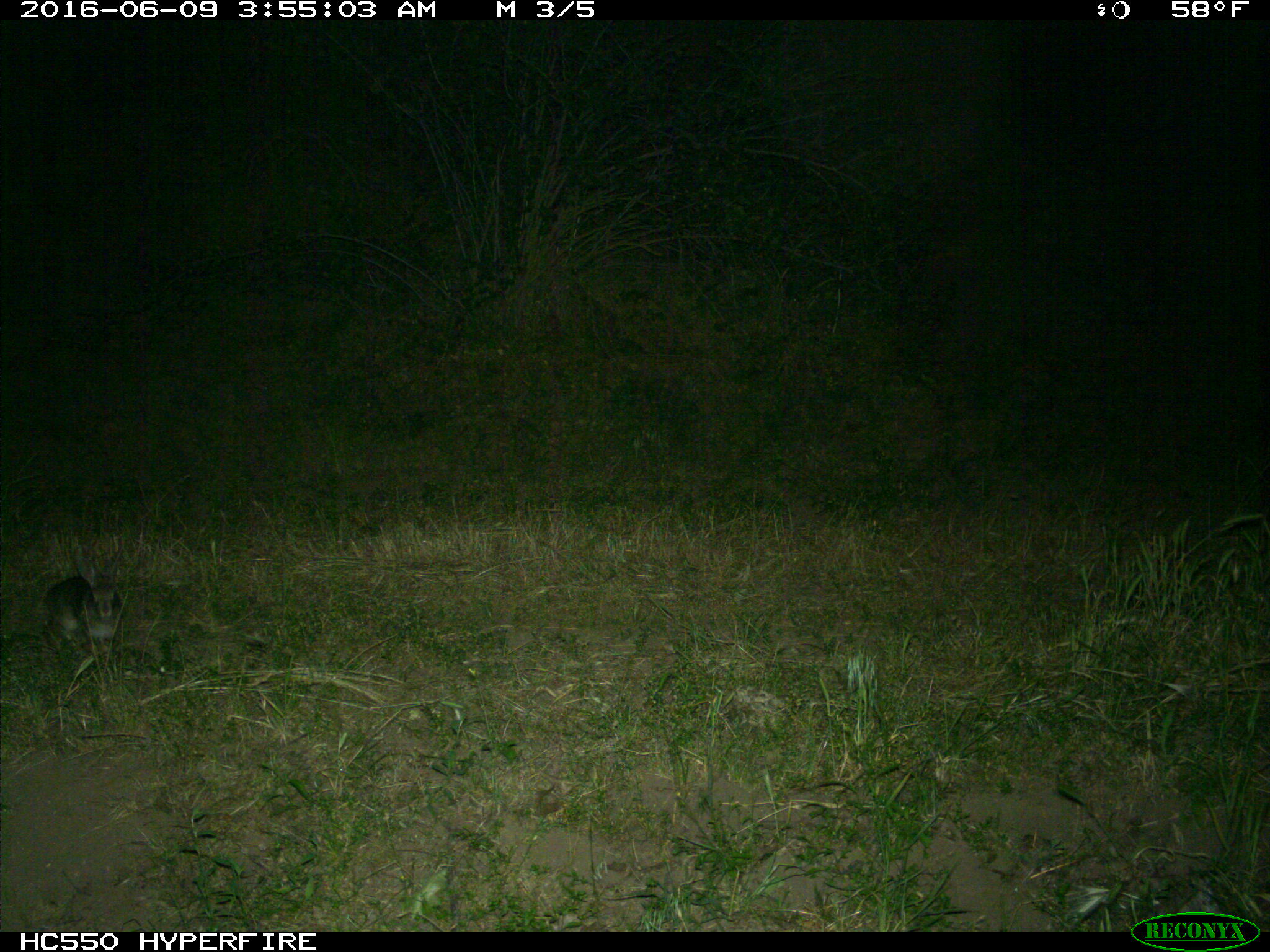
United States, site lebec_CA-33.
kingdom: Animalia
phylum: Chordata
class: Mammalia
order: Lagomorpha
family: Leporidae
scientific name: Leporidae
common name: rabbits and hares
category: unidentified rabbit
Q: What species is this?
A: Unidentified rabbit (rabbits and hares) (Leporidae).